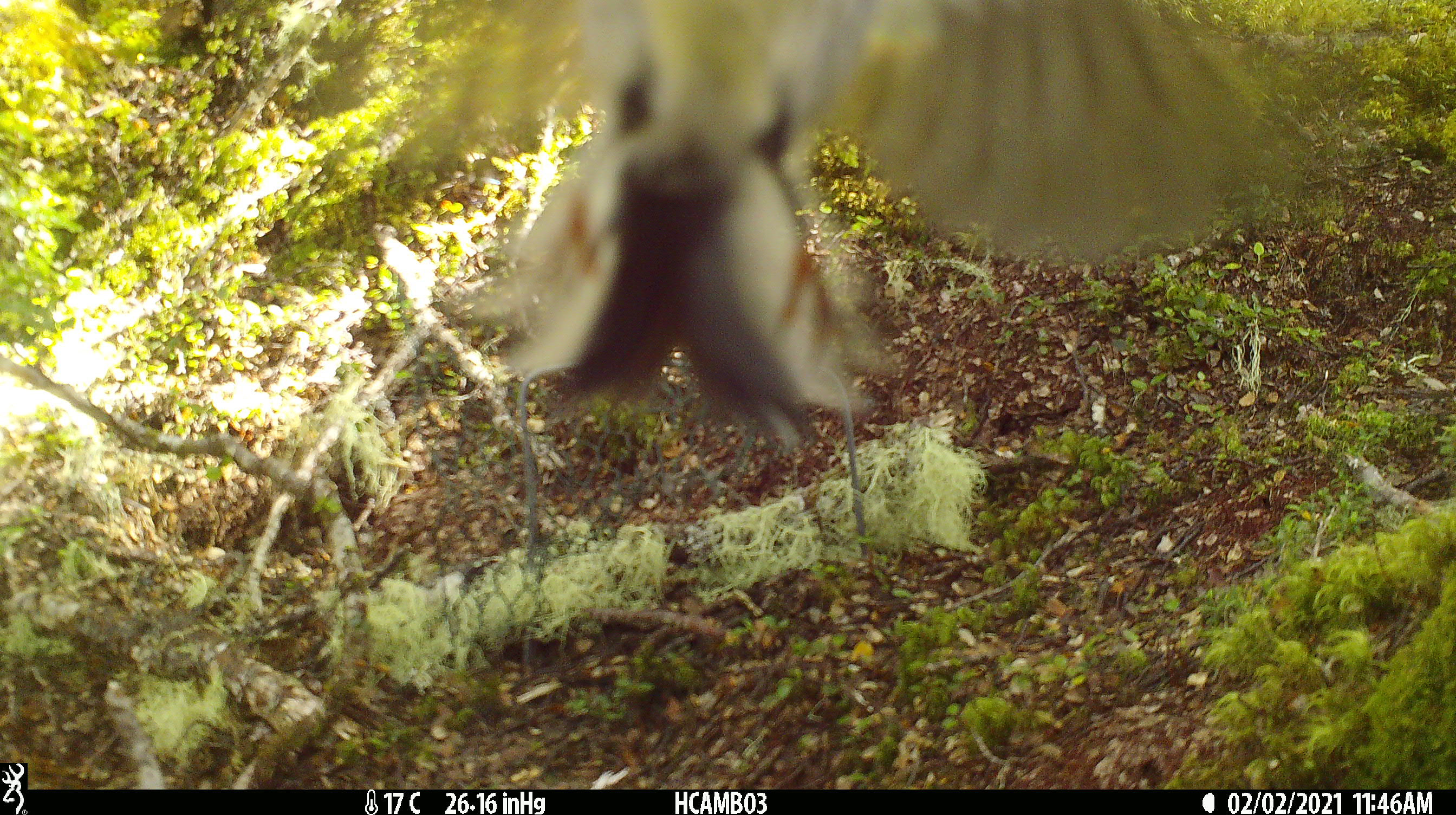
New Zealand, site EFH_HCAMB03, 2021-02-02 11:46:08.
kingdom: Animalia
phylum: Chordata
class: Aves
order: Passeriformes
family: Petroicidae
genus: Petroica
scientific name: Petroica macrocephala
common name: tomtit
Tomtit (Petroica macrocephala).